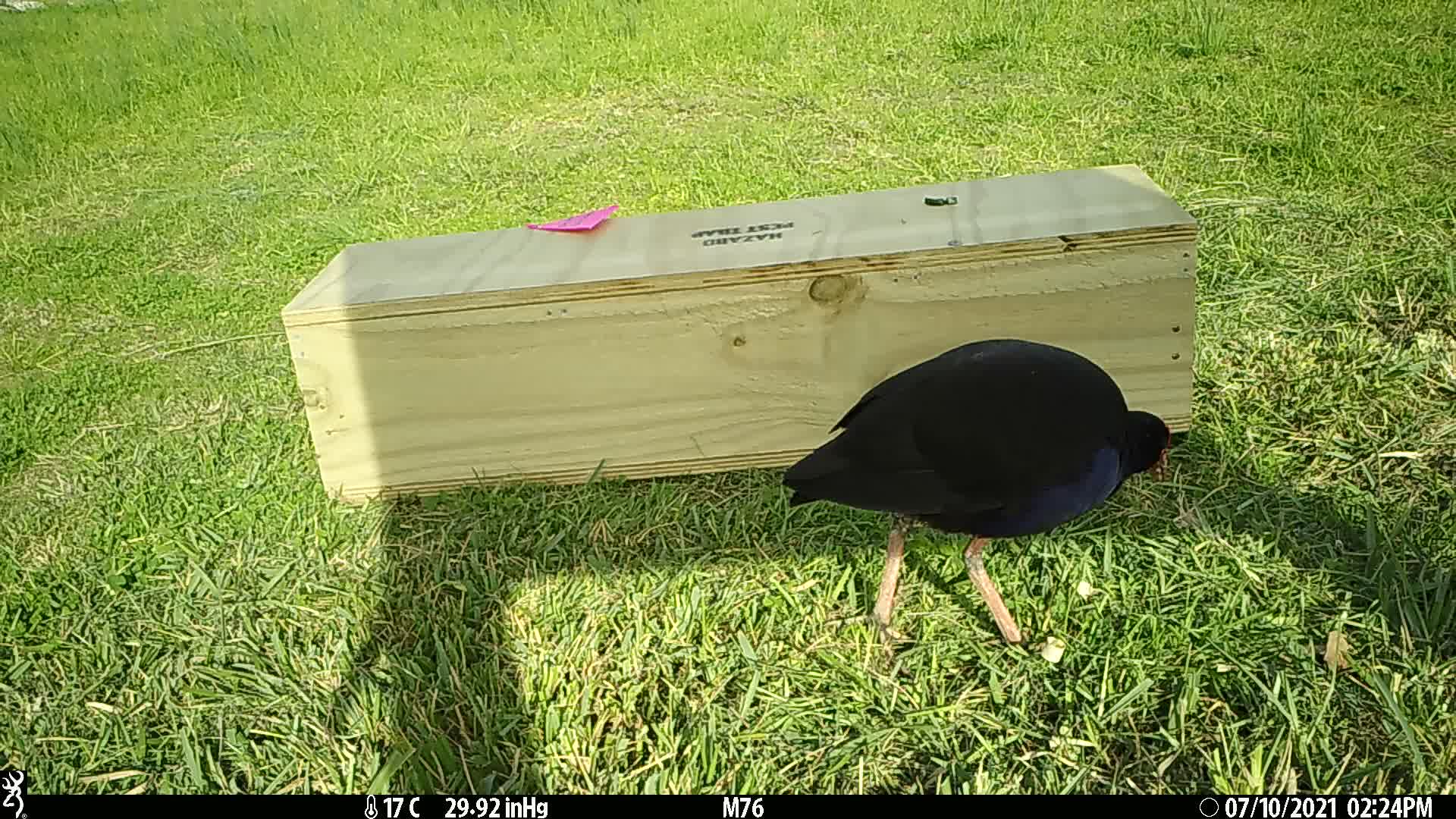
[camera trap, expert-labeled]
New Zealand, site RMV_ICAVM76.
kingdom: Animalia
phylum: Chordata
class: Aves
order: Gruiformes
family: Rallidae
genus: Porphyrio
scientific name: Porphyrio melanotus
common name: australasian swamphen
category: pukeko